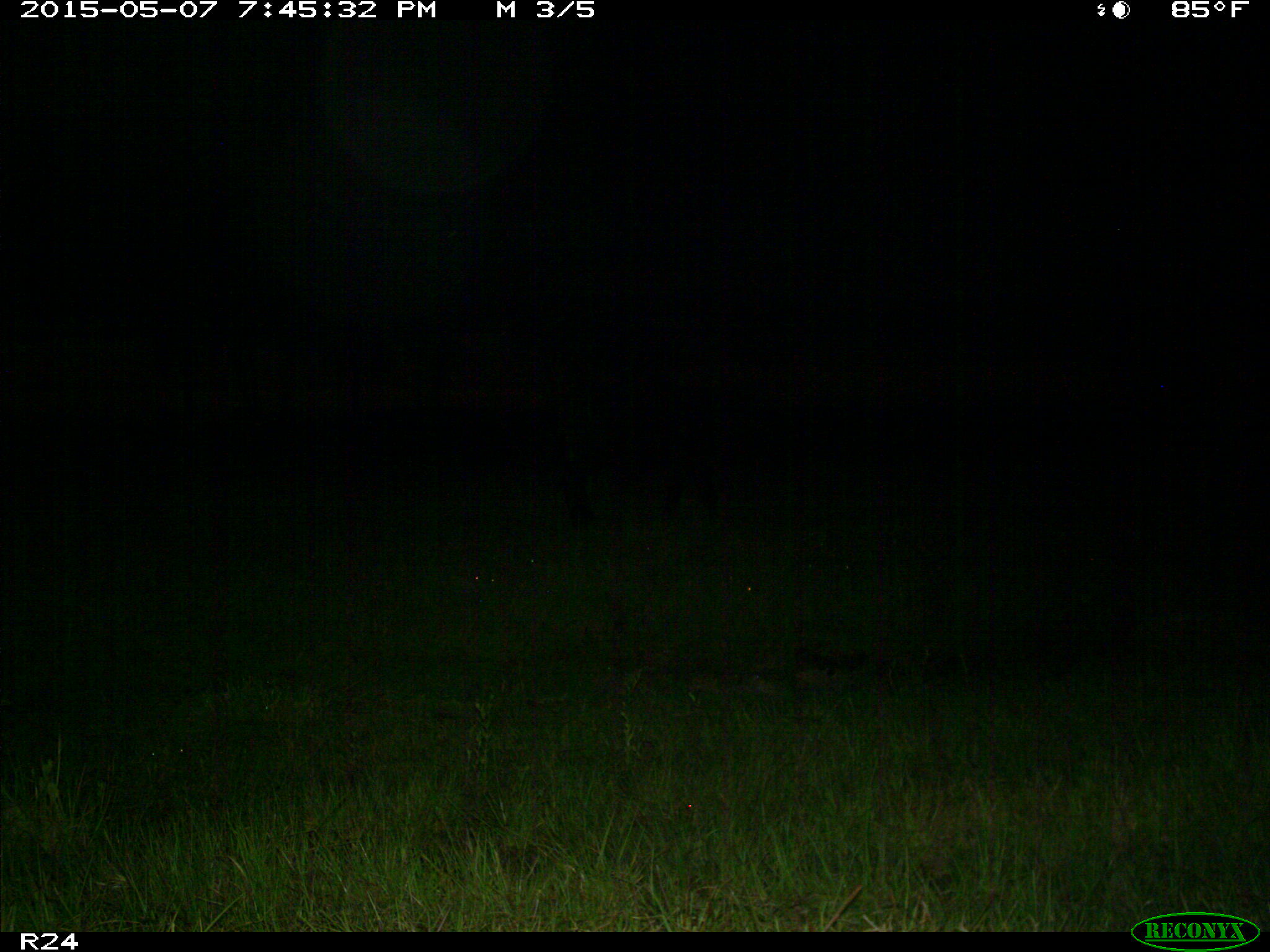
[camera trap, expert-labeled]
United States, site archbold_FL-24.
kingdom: Animalia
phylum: Chordata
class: Mammalia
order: Artiodactyla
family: Bovidae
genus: Bos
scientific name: Bos taurus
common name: domestic cow